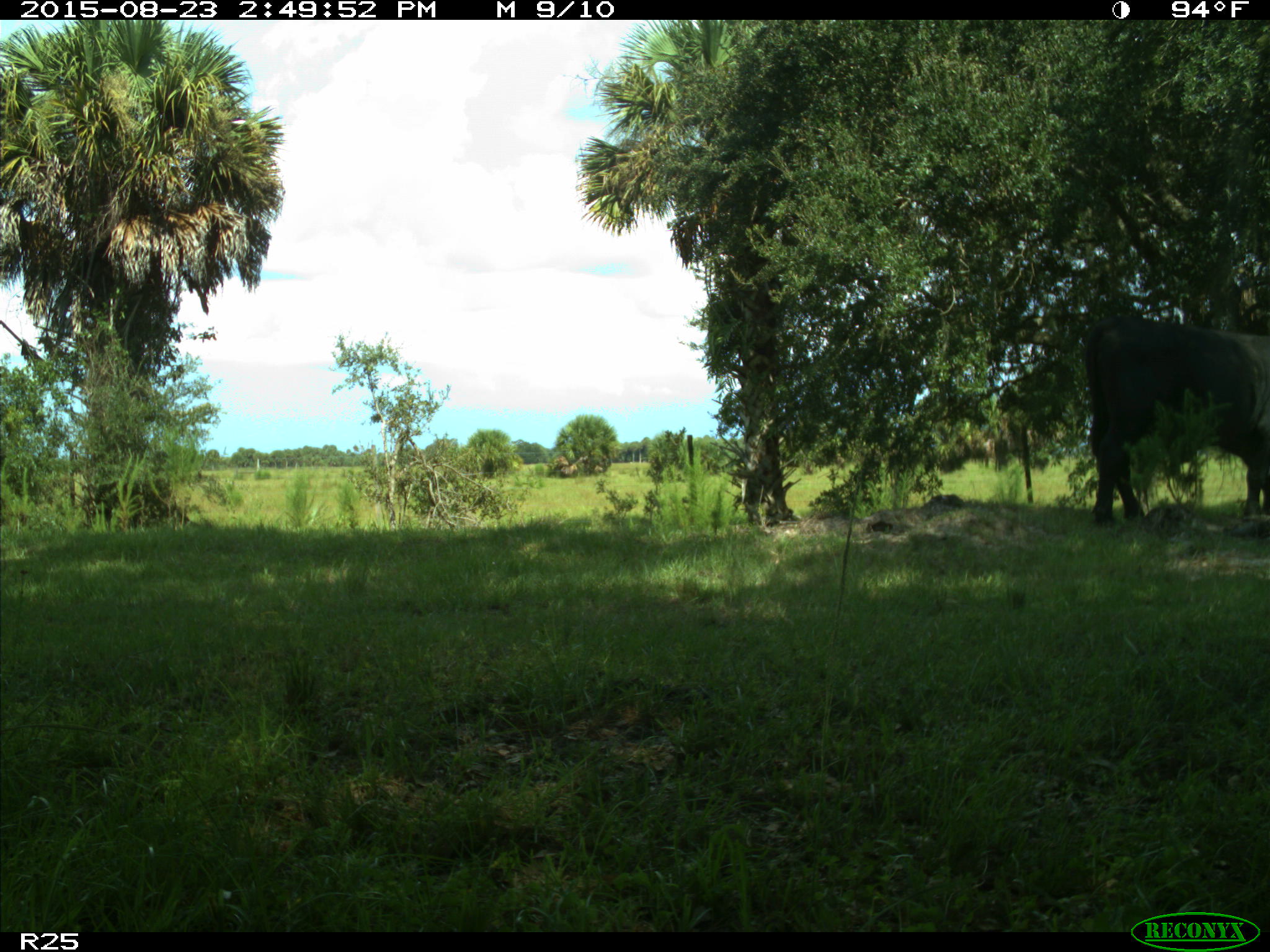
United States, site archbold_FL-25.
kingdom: Animalia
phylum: Chordata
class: Mammalia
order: Artiodactyla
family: Bovidae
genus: Bos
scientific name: Bos taurus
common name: domestic cow